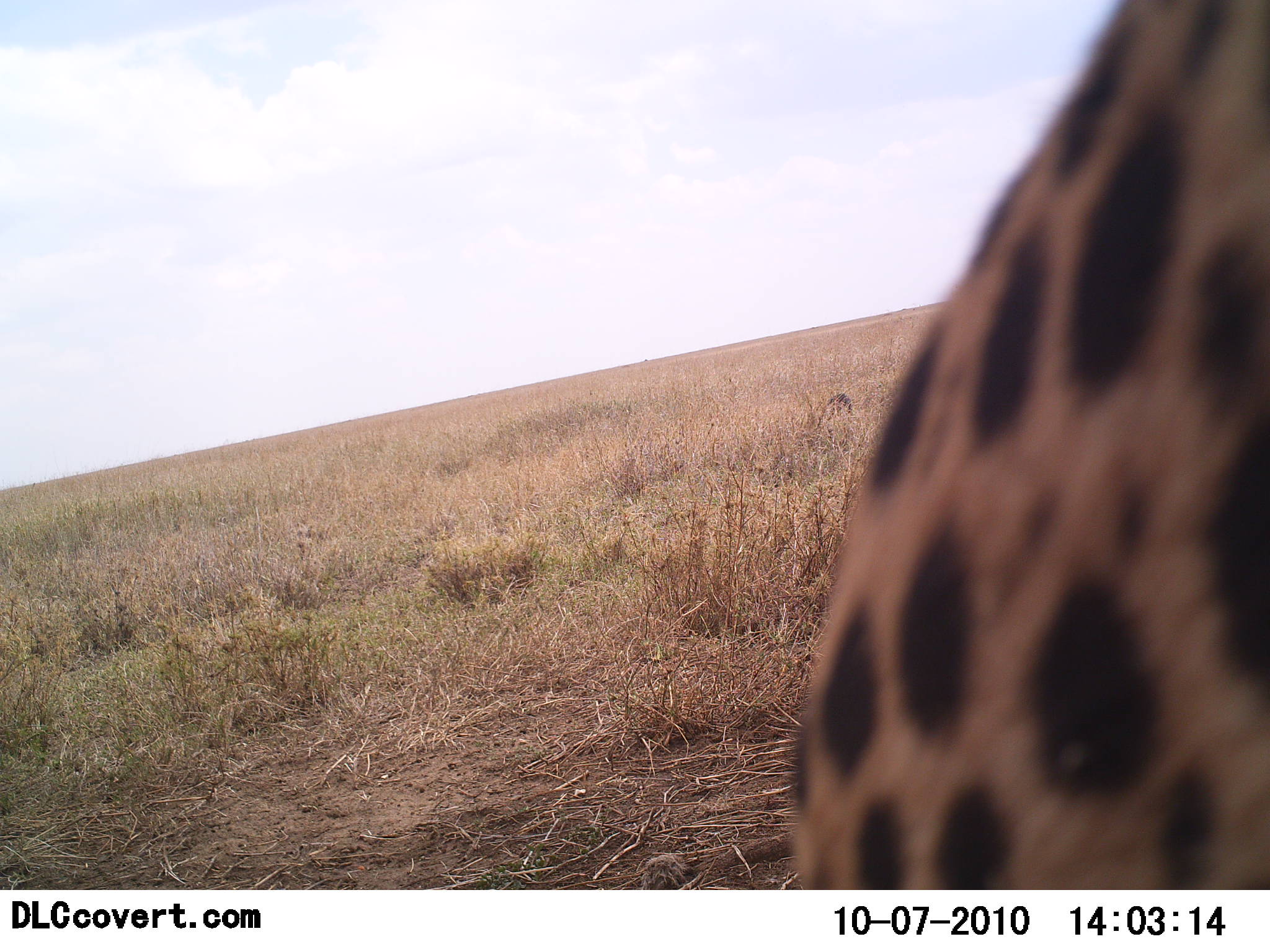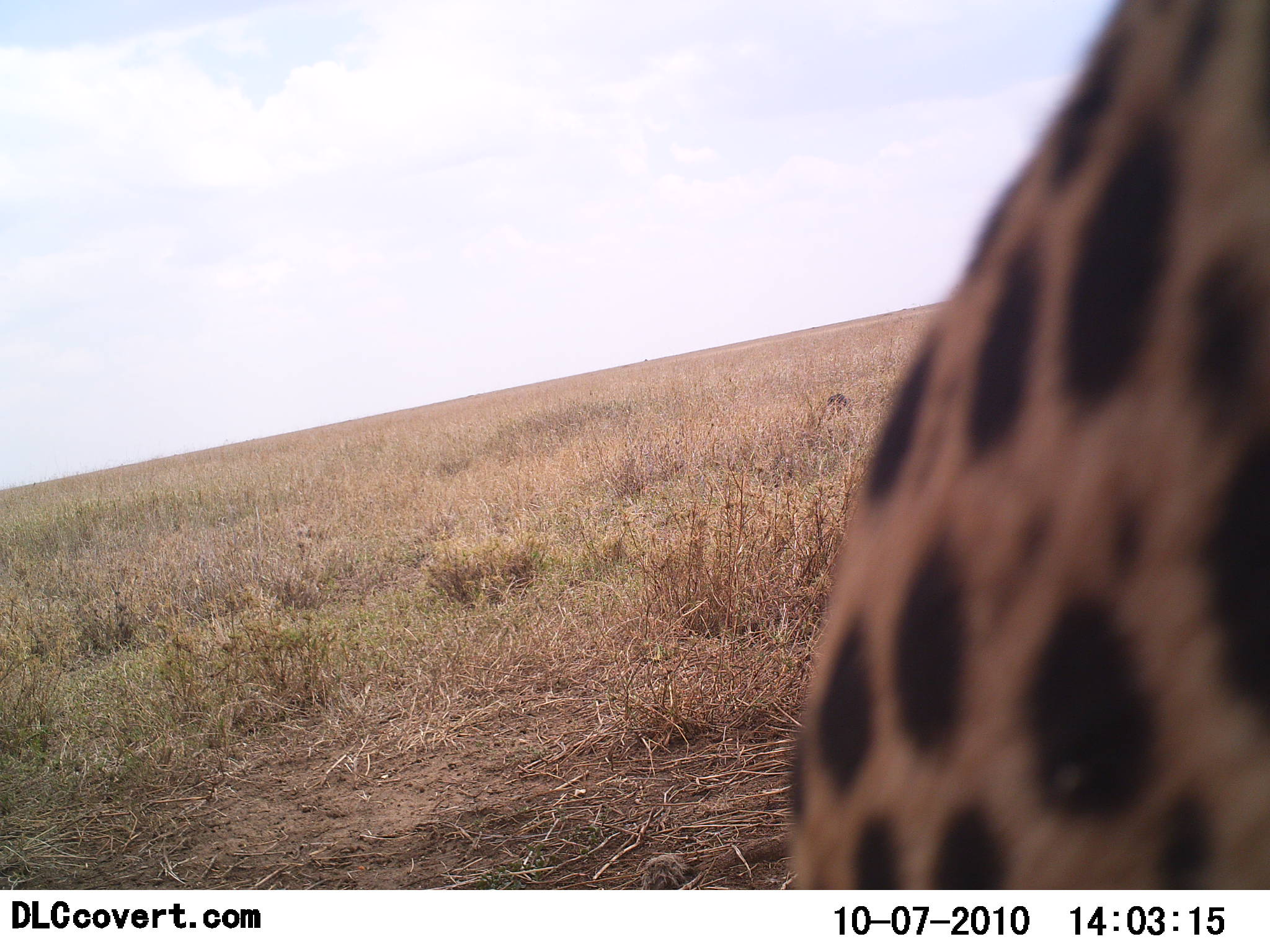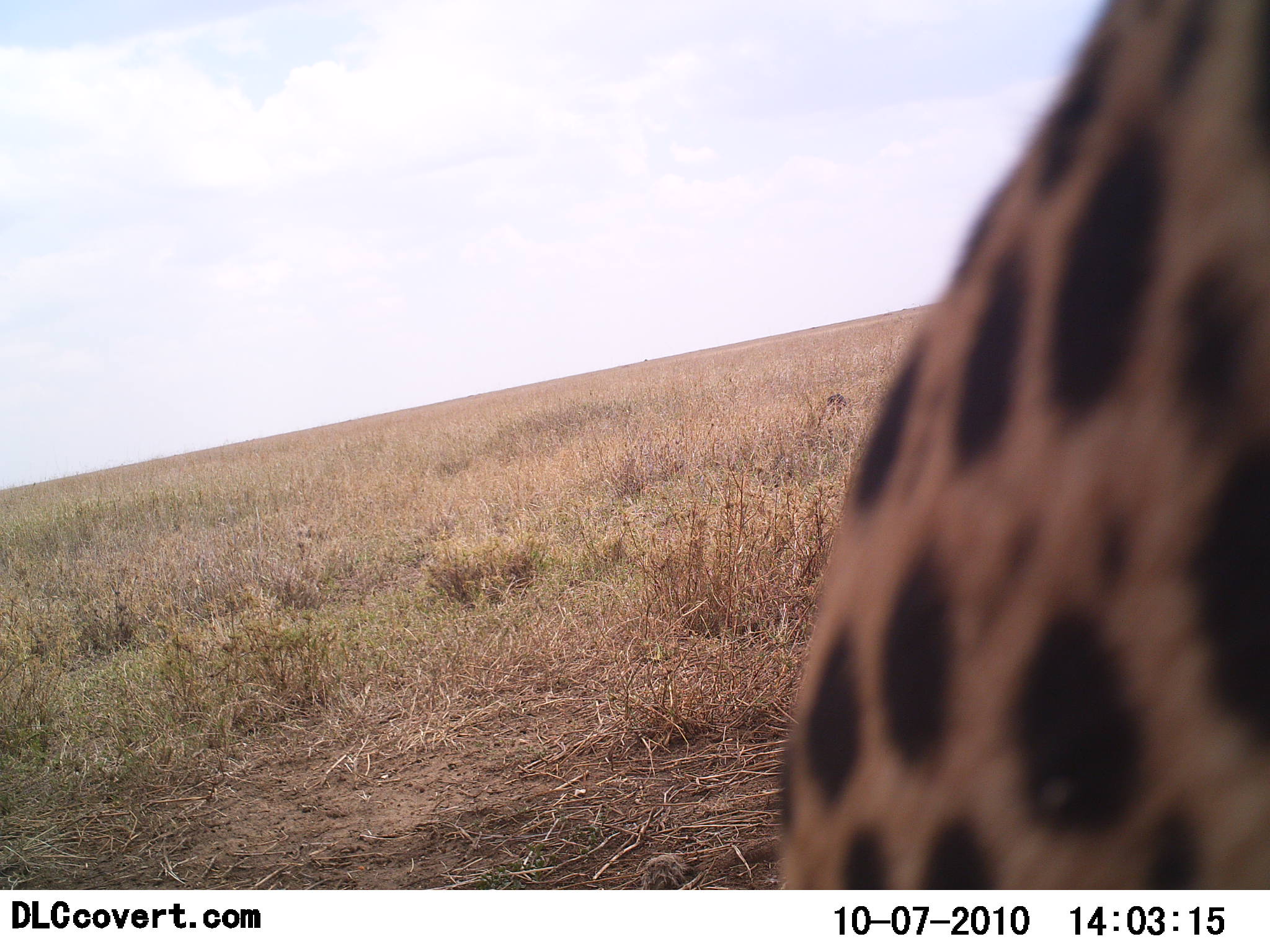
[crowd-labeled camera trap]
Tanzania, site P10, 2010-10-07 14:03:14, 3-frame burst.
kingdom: Animalia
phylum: Chordata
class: Mammalia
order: Carnivora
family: Felidae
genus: Acinonyx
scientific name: Acinonyx jubatus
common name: cheetah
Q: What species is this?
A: Cheetah (Acinonyx jubatus).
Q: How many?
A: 1.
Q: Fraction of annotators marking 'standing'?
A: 38%.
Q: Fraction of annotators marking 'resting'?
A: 38%.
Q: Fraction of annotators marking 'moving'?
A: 8%.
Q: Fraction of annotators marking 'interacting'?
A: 15%.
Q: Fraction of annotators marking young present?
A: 0%.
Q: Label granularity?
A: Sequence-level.